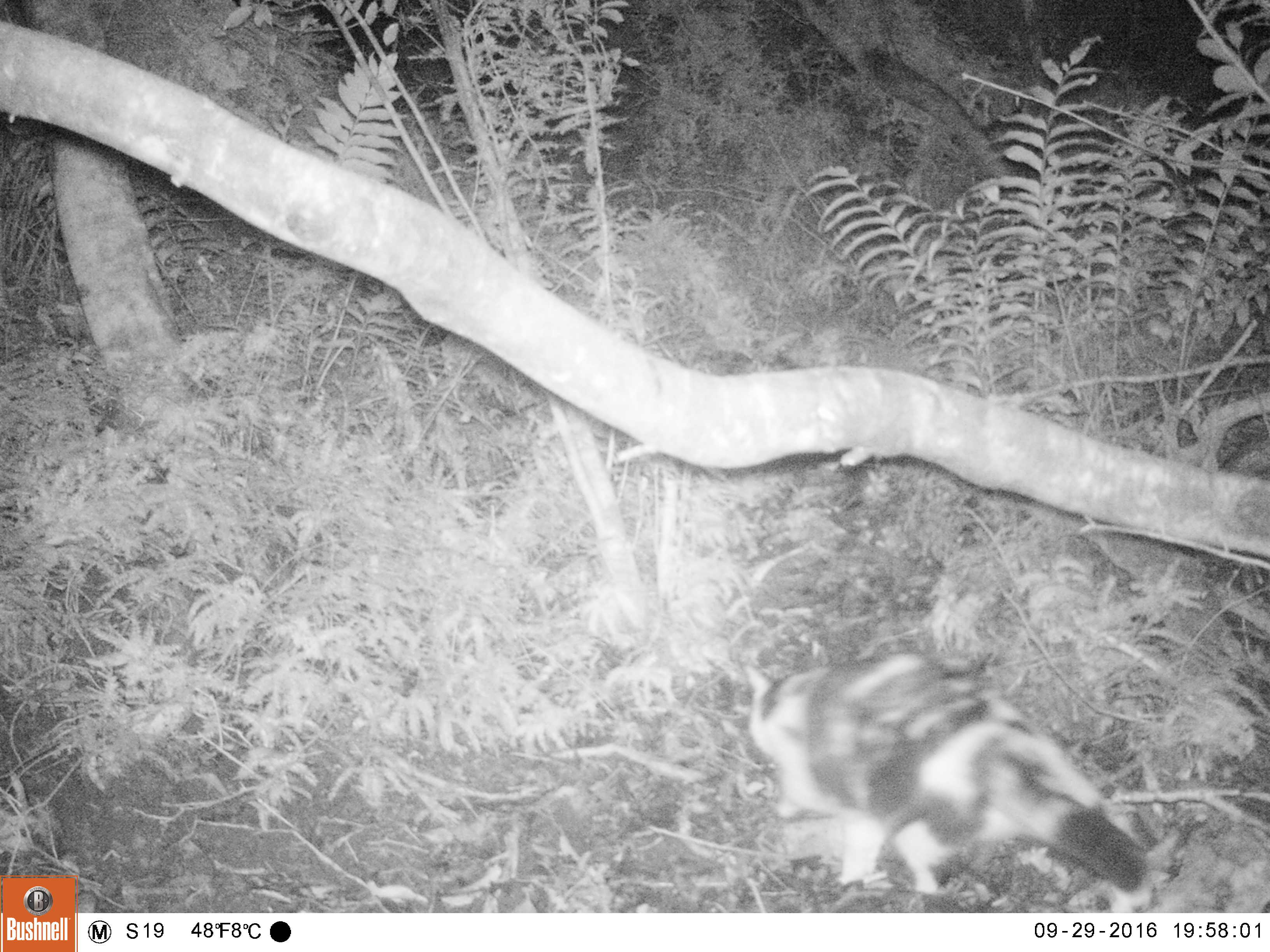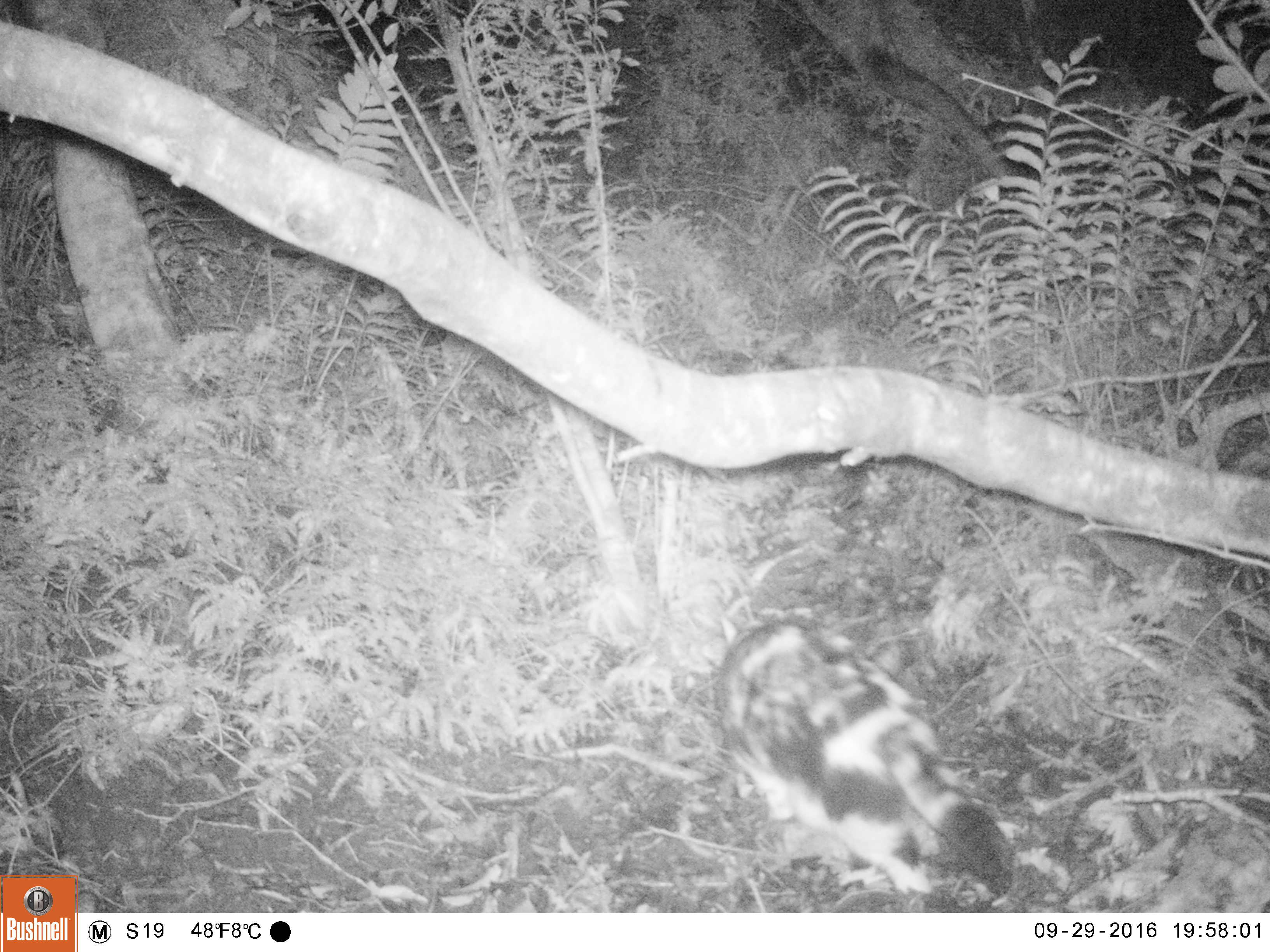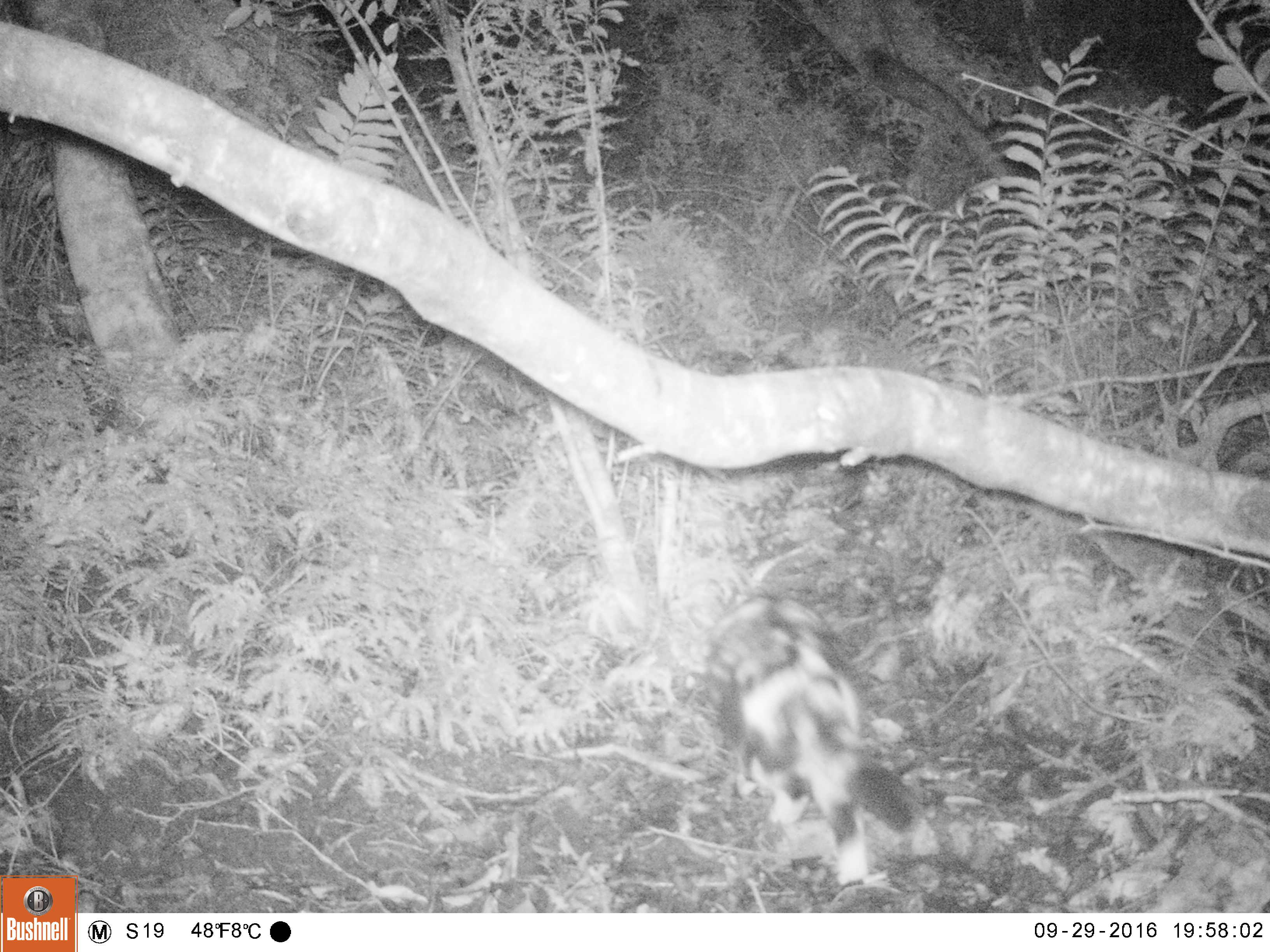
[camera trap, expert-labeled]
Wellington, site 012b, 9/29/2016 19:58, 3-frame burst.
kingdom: Animalia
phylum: Chordata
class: Mammalia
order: Carnivora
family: Felidae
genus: Felis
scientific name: Felis catus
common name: cat